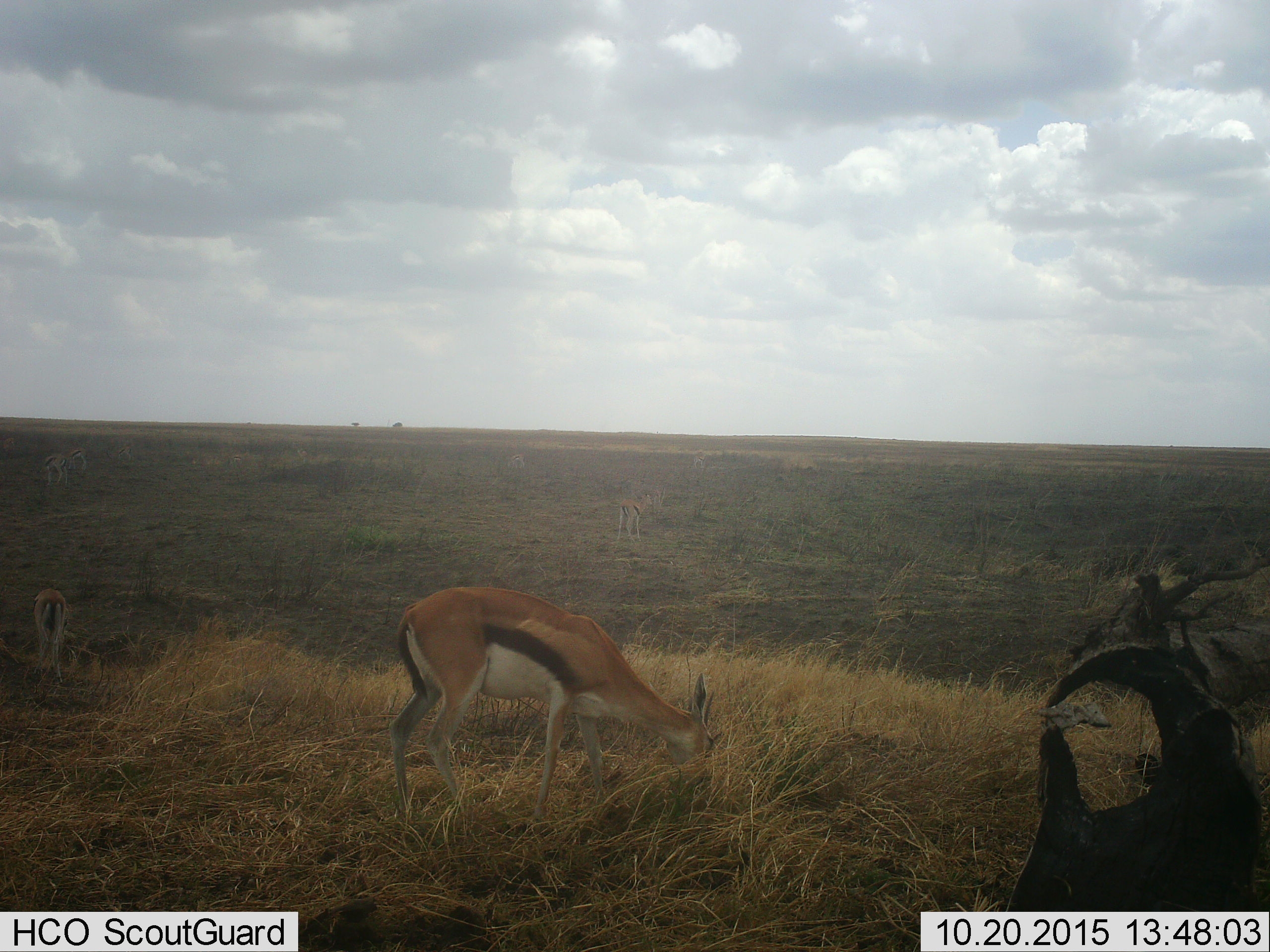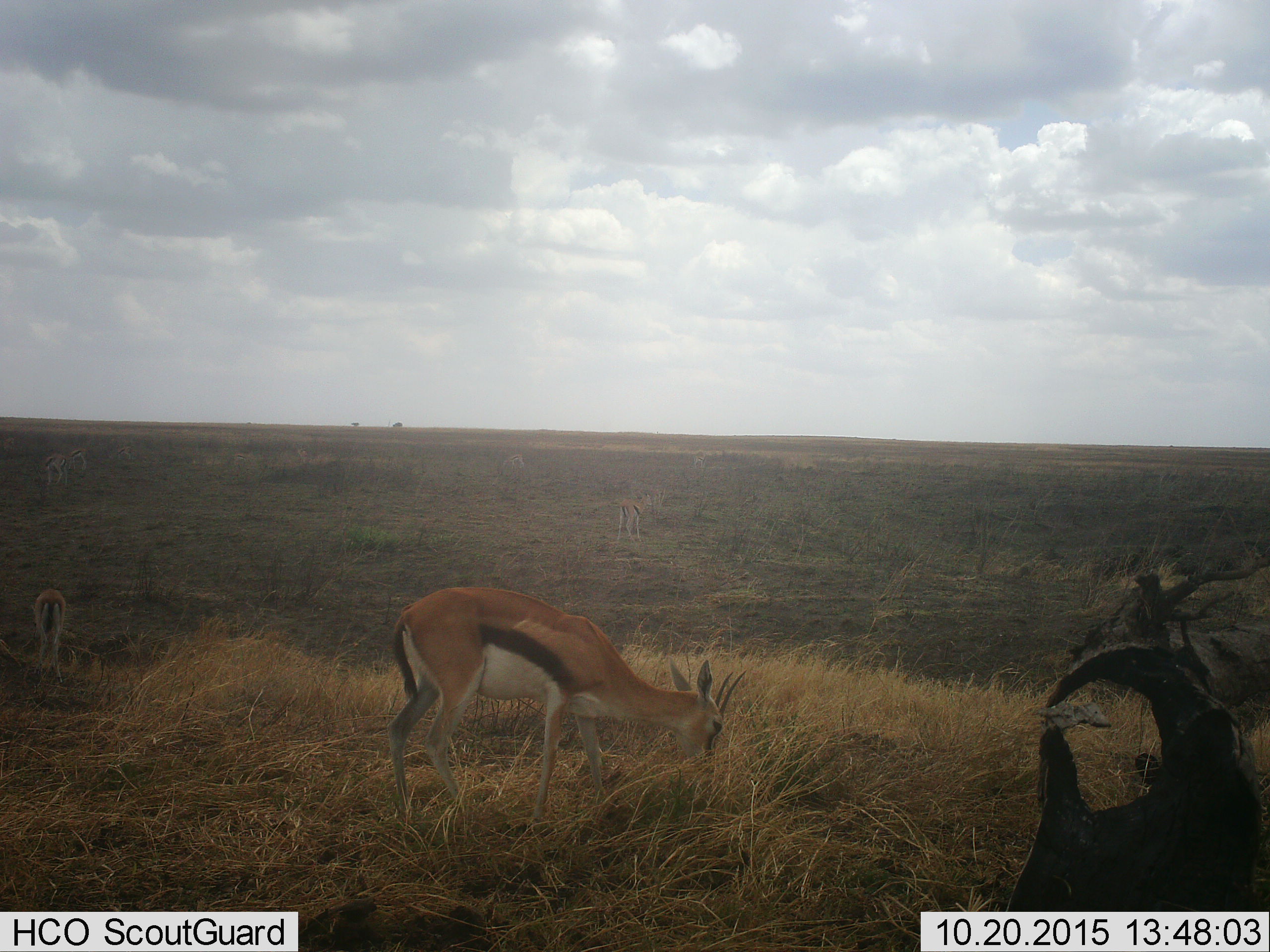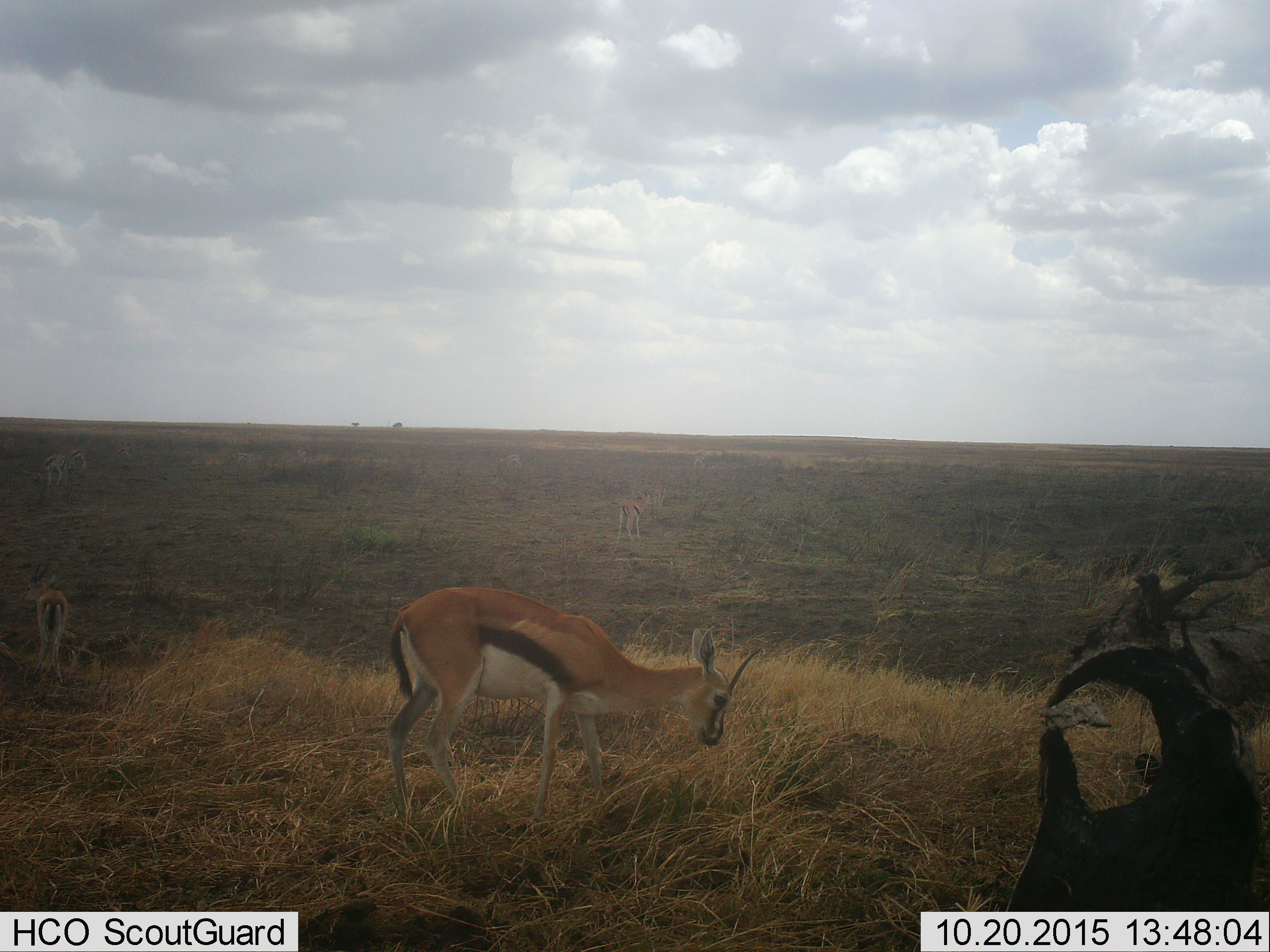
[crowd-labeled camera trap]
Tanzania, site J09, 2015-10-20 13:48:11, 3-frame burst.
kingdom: Animalia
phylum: Chordata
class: Mammalia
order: Artiodactyla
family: Bovidae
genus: Eudorcas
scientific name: Eudorcas thomsonii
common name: thomson's gazelle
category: gazellethomsons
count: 3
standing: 20%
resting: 0%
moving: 10%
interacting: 0%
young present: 0%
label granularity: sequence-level